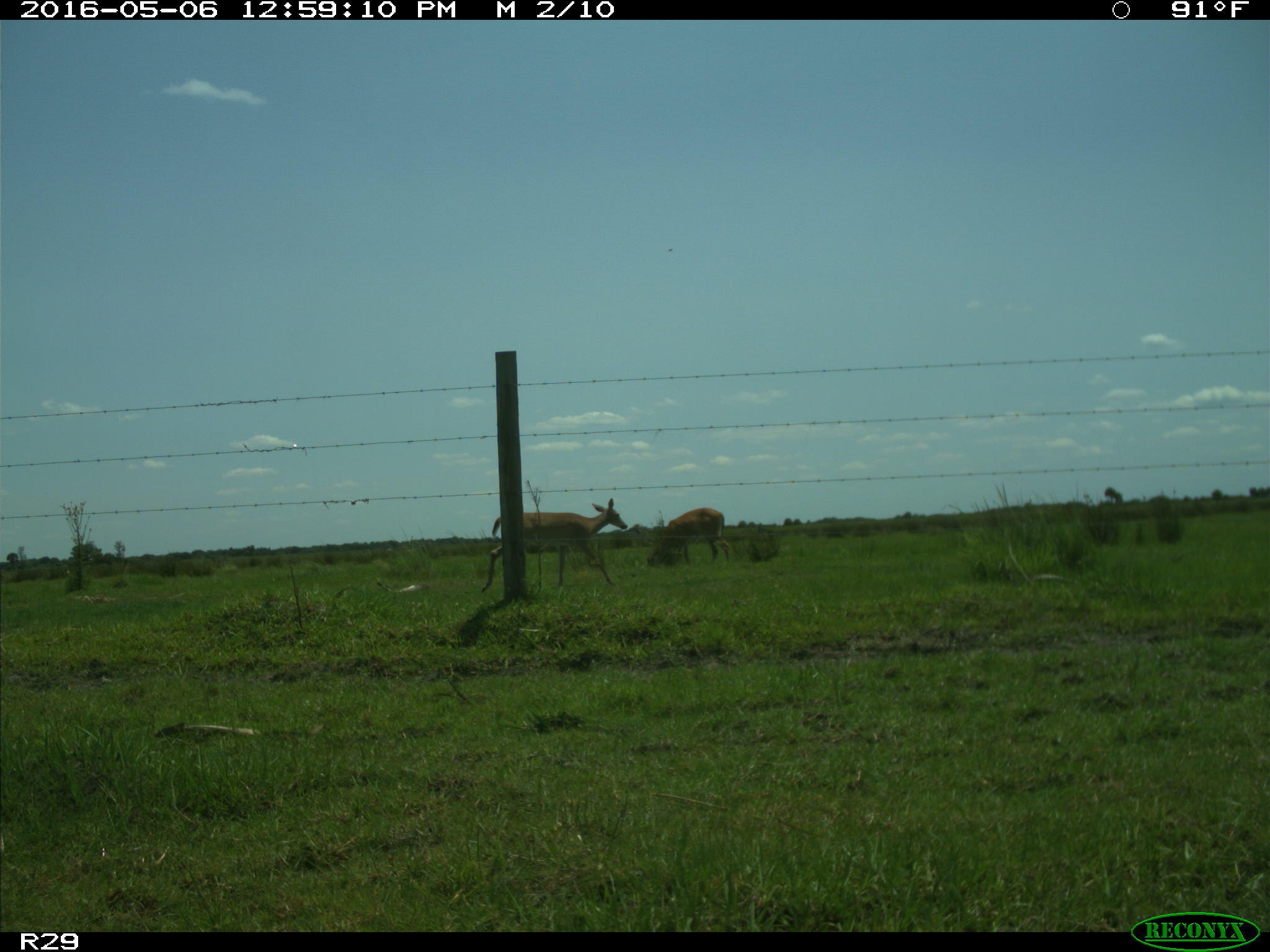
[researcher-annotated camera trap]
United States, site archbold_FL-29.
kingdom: Animalia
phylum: Chordata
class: Mammalia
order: Artiodactyla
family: Cervidae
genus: Odocoileus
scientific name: Odocoileus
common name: deer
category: unidentified deer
Unidentified deer (deer) (Odocoileus).